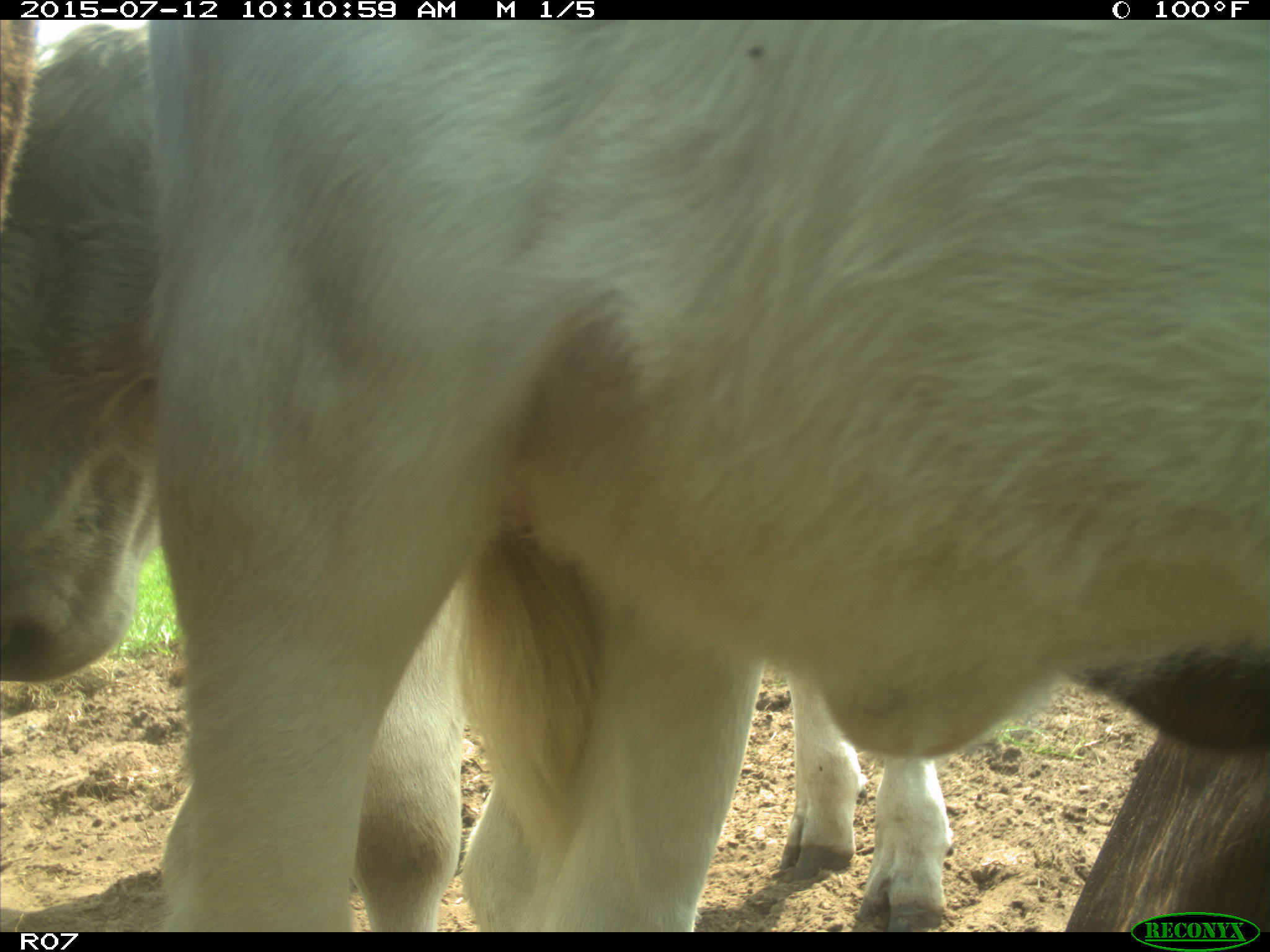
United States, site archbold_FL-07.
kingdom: Animalia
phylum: Chordata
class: Mammalia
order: Artiodactyla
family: Bovidae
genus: Bos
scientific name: Bos taurus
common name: domestic cow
Bos taurus (domestic cow).